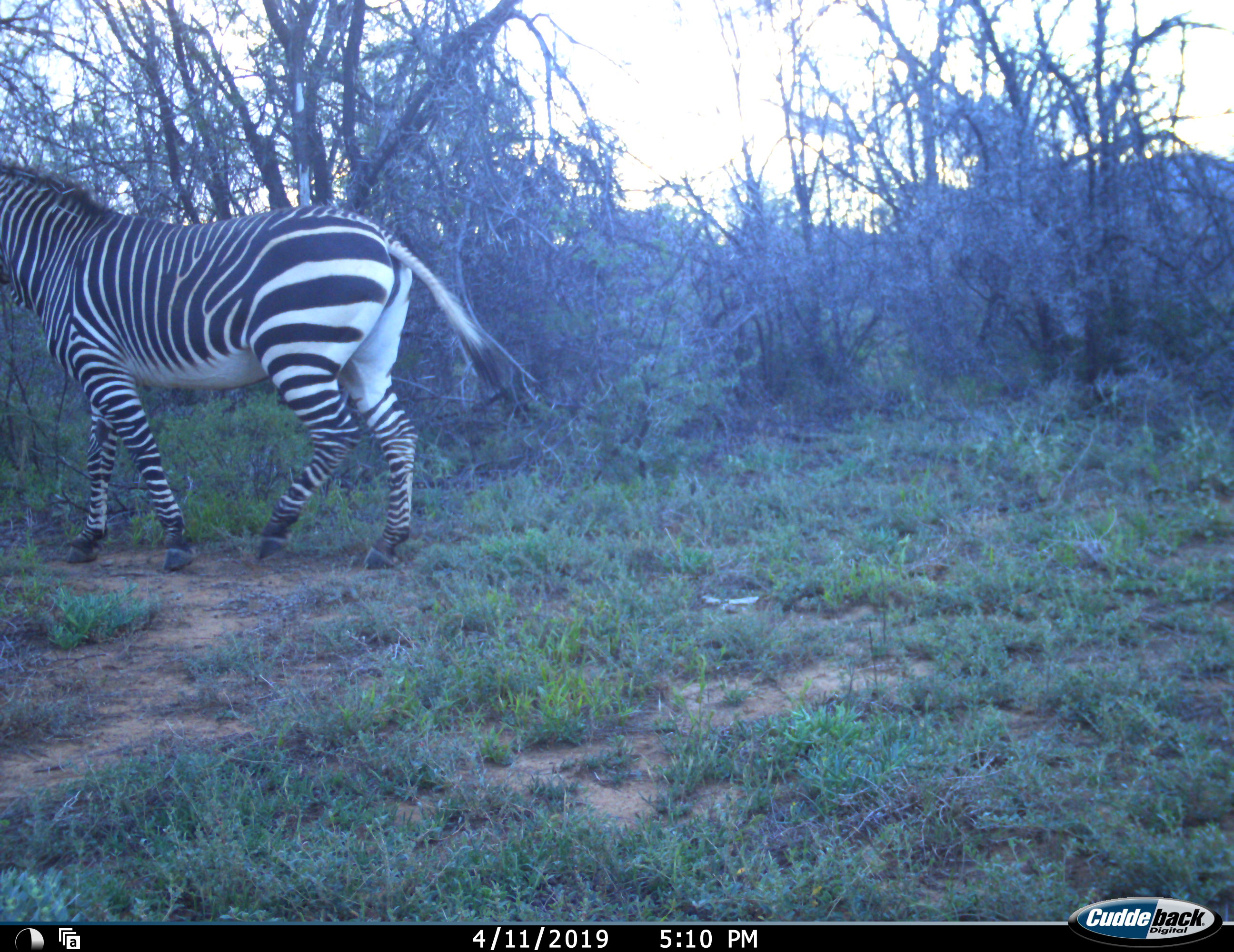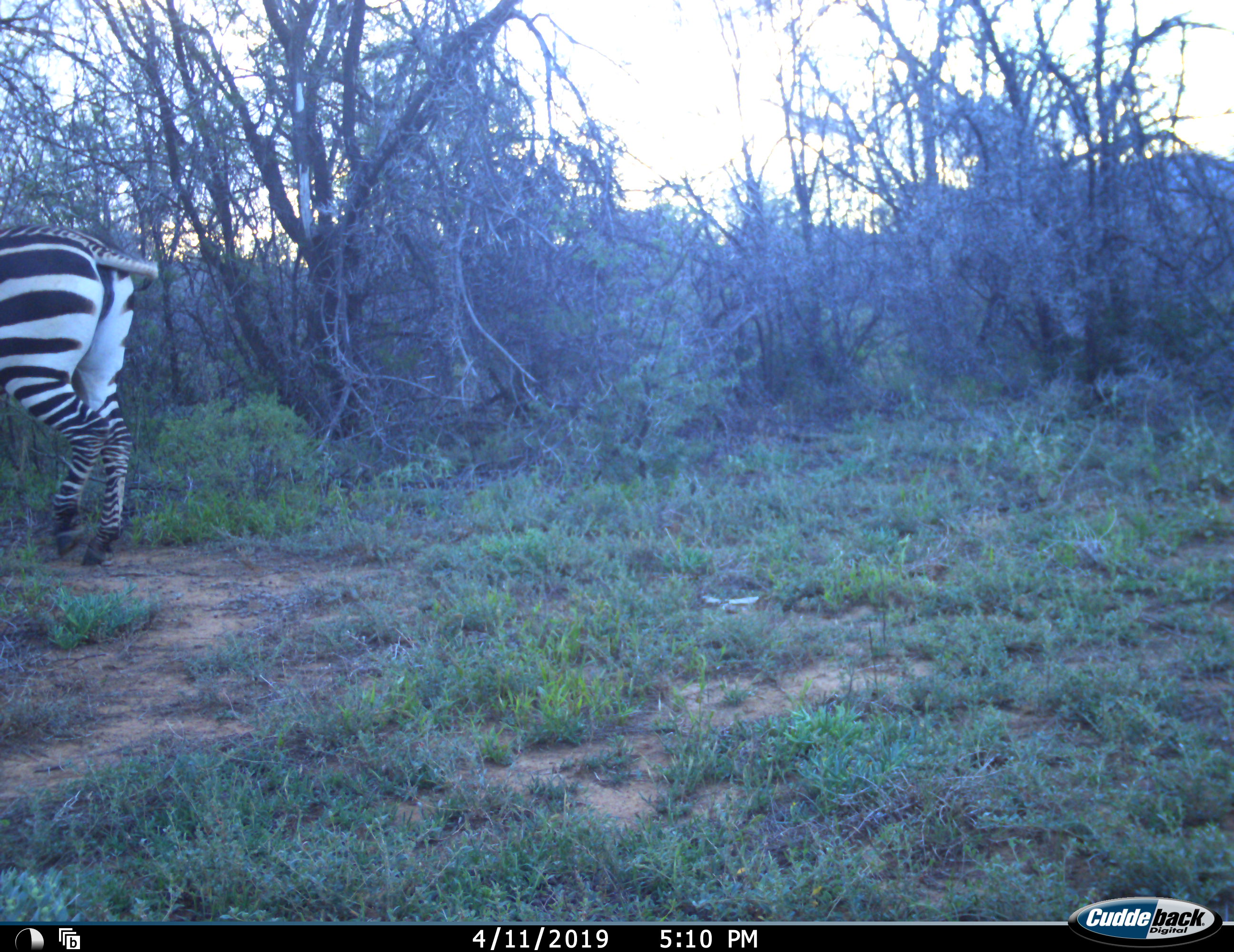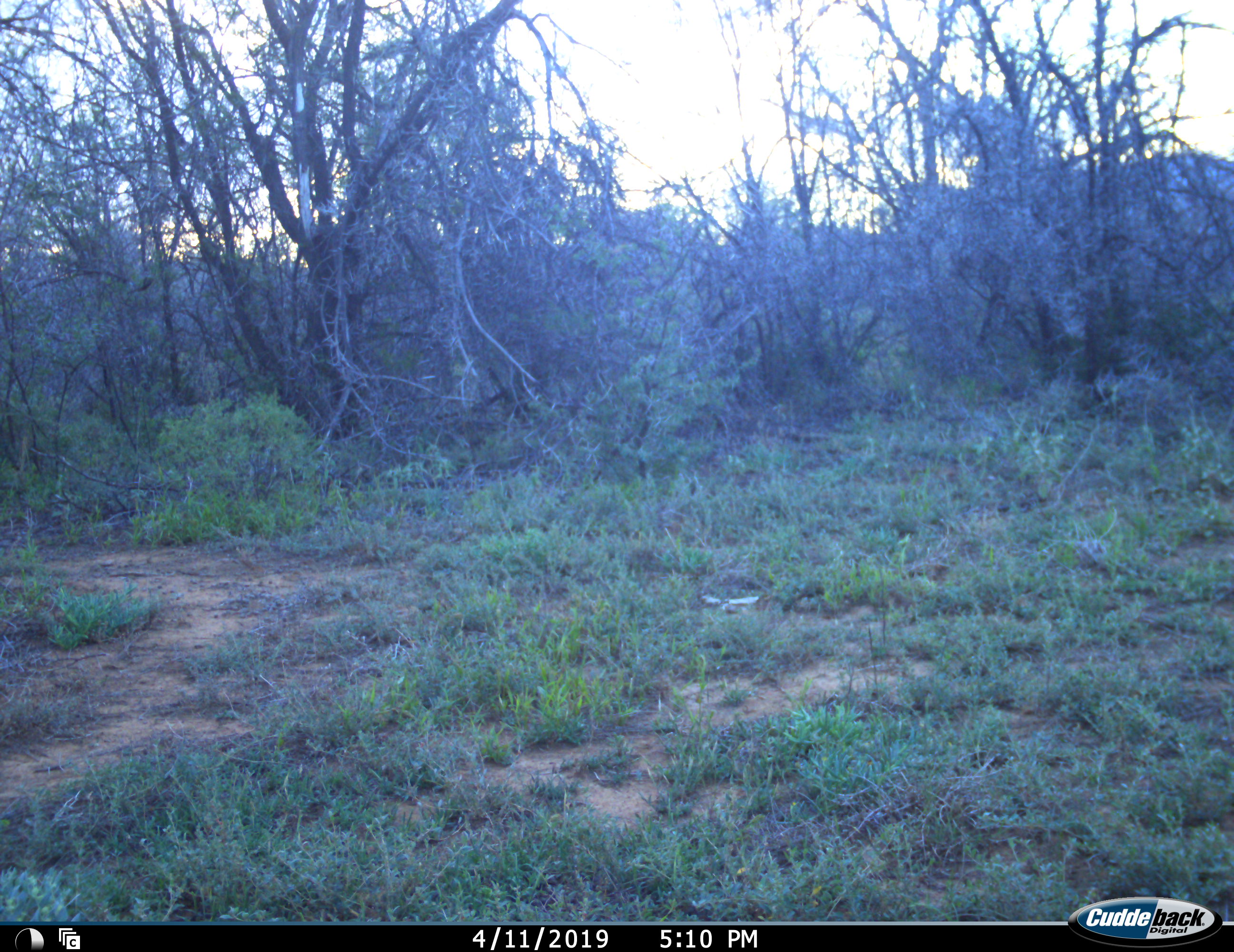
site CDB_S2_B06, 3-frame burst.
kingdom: Animalia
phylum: Chordata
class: Mammalia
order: Perissodactyla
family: Equidae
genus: Equus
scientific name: Equus zebra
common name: mountain zebra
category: zebramountain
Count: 1.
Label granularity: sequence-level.